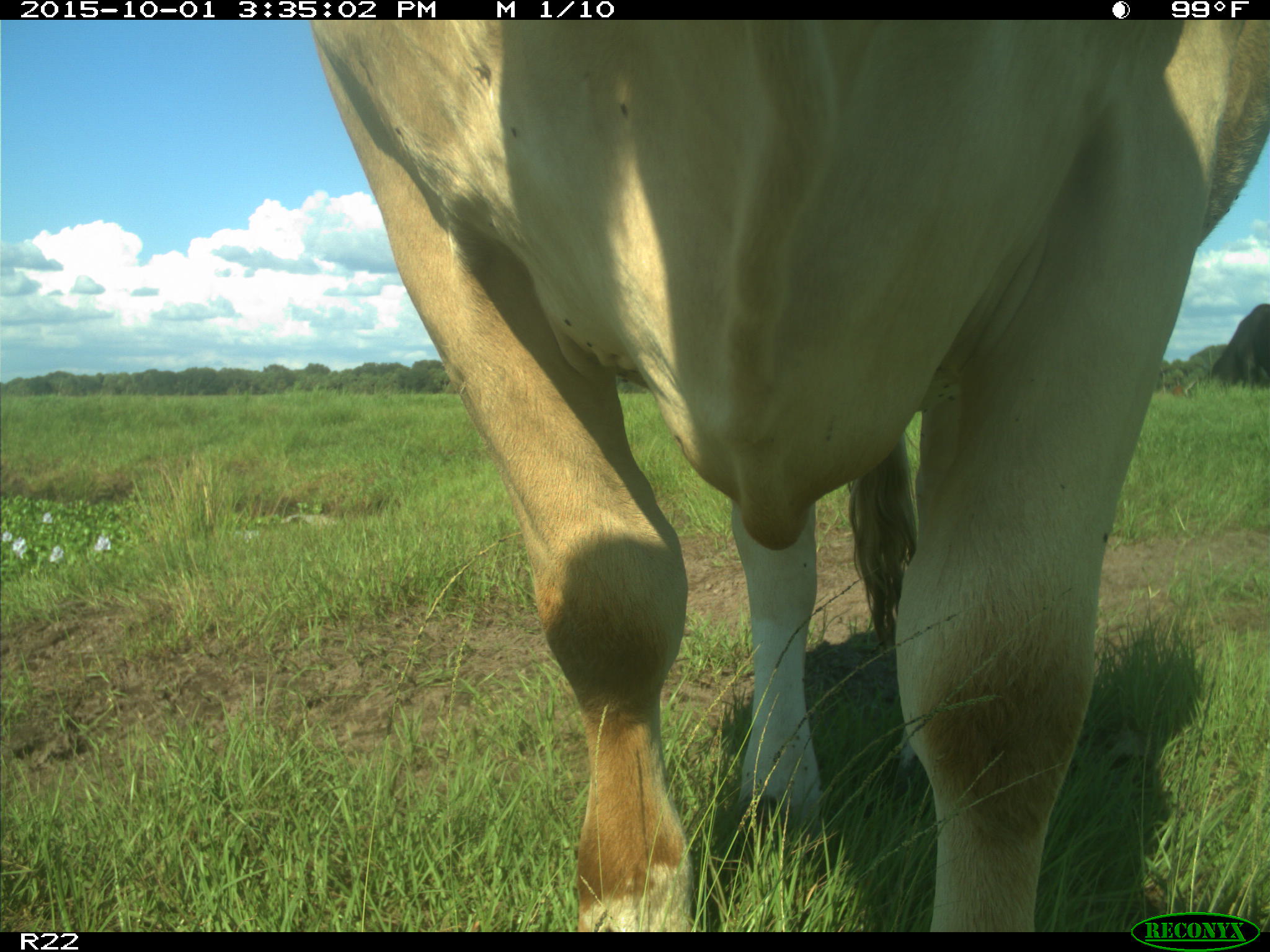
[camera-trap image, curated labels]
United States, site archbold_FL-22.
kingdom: Animalia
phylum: Chordata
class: Mammalia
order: Artiodactyla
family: Bovidae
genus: Bos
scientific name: Bos taurus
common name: domestic cow